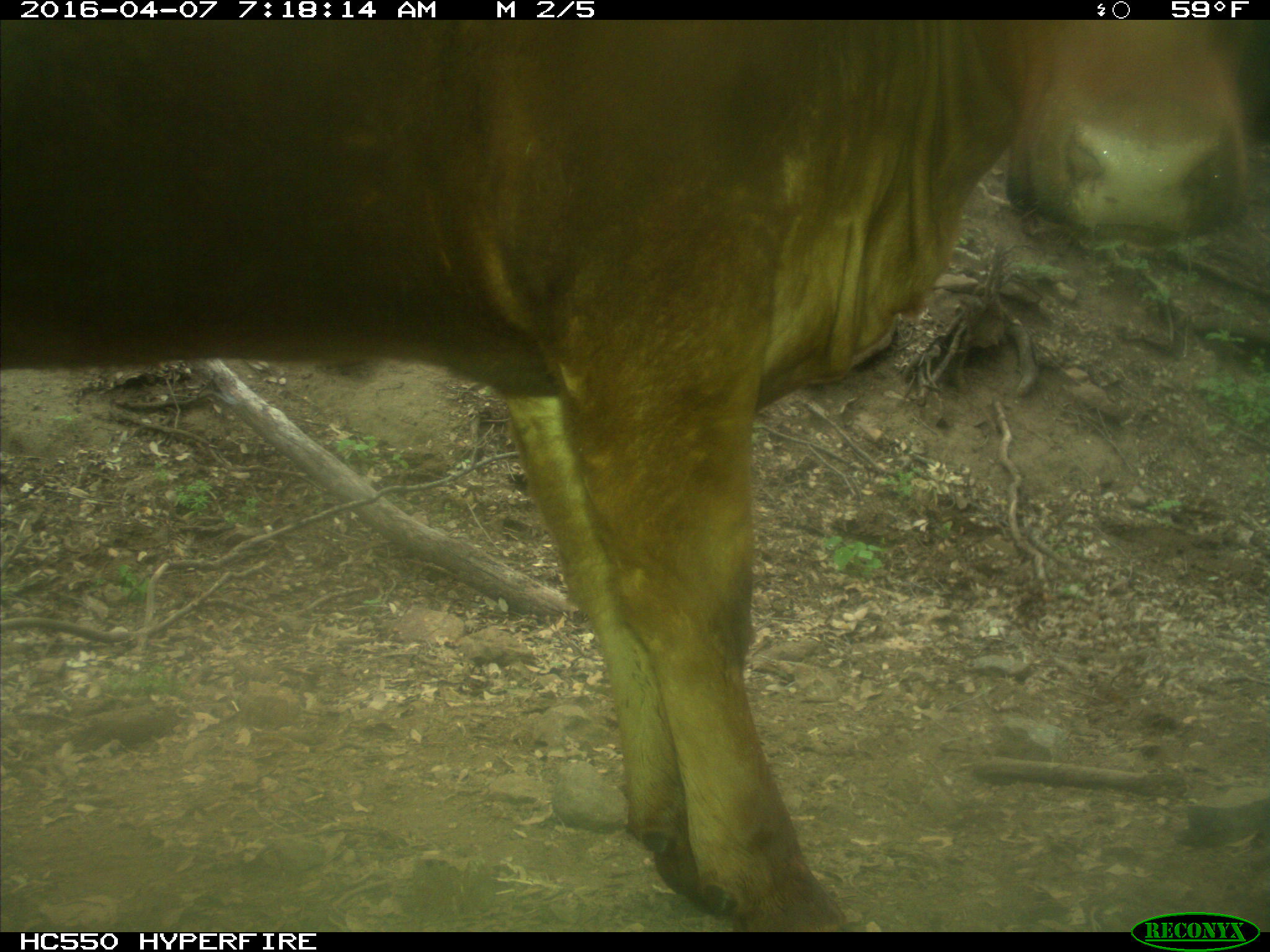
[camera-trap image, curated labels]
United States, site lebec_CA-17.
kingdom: Animalia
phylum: Chordata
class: Mammalia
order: Artiodactyla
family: Bovidae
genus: Bos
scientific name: Bos taurus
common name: domestic cow